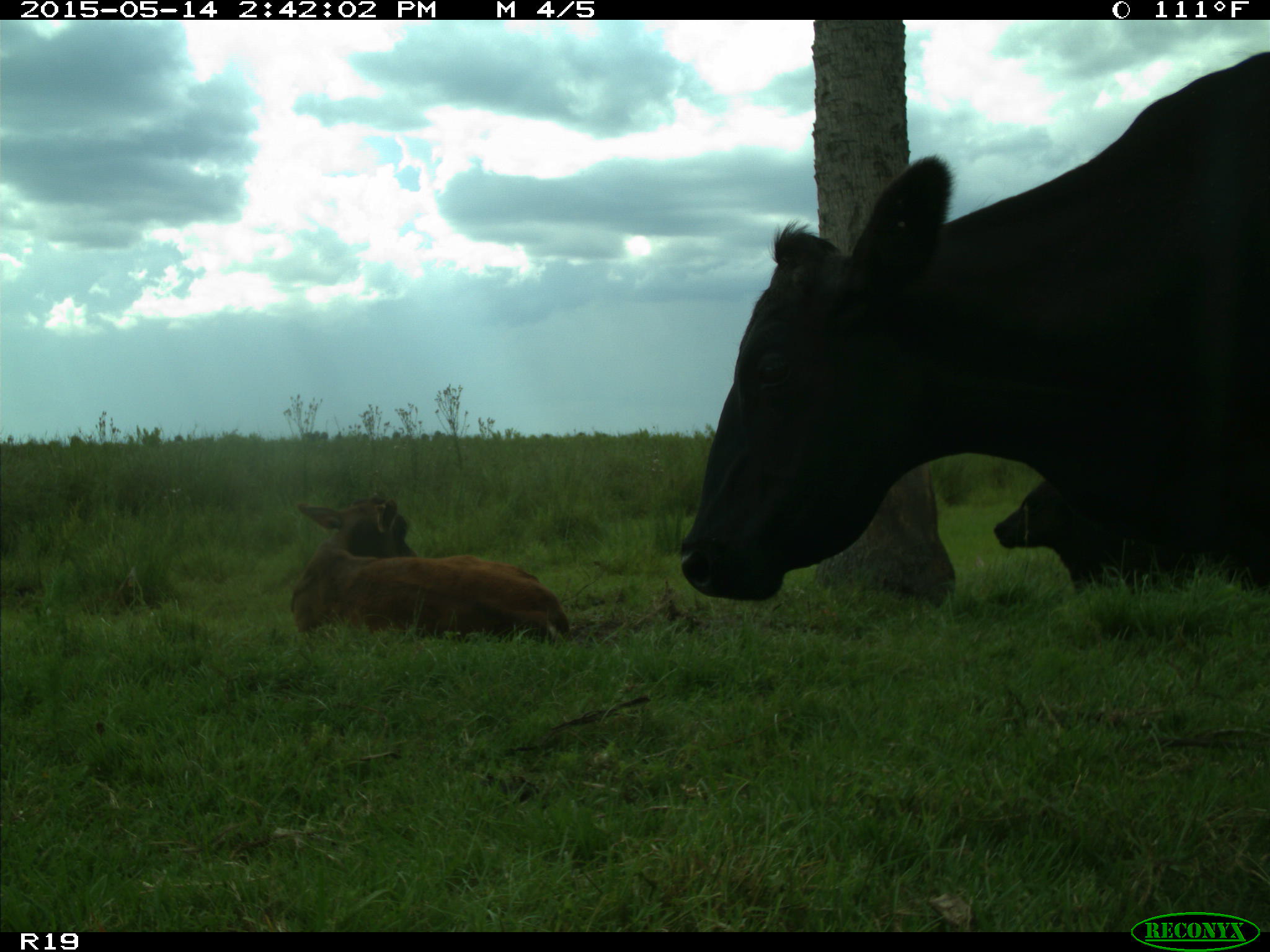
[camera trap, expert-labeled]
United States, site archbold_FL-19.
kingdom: Animalia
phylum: Chordata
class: Mammalia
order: Artiodactyla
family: Bovidae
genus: Bos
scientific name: Bos taurus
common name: domestic cow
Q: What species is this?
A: Bos taurus (domestic cow).